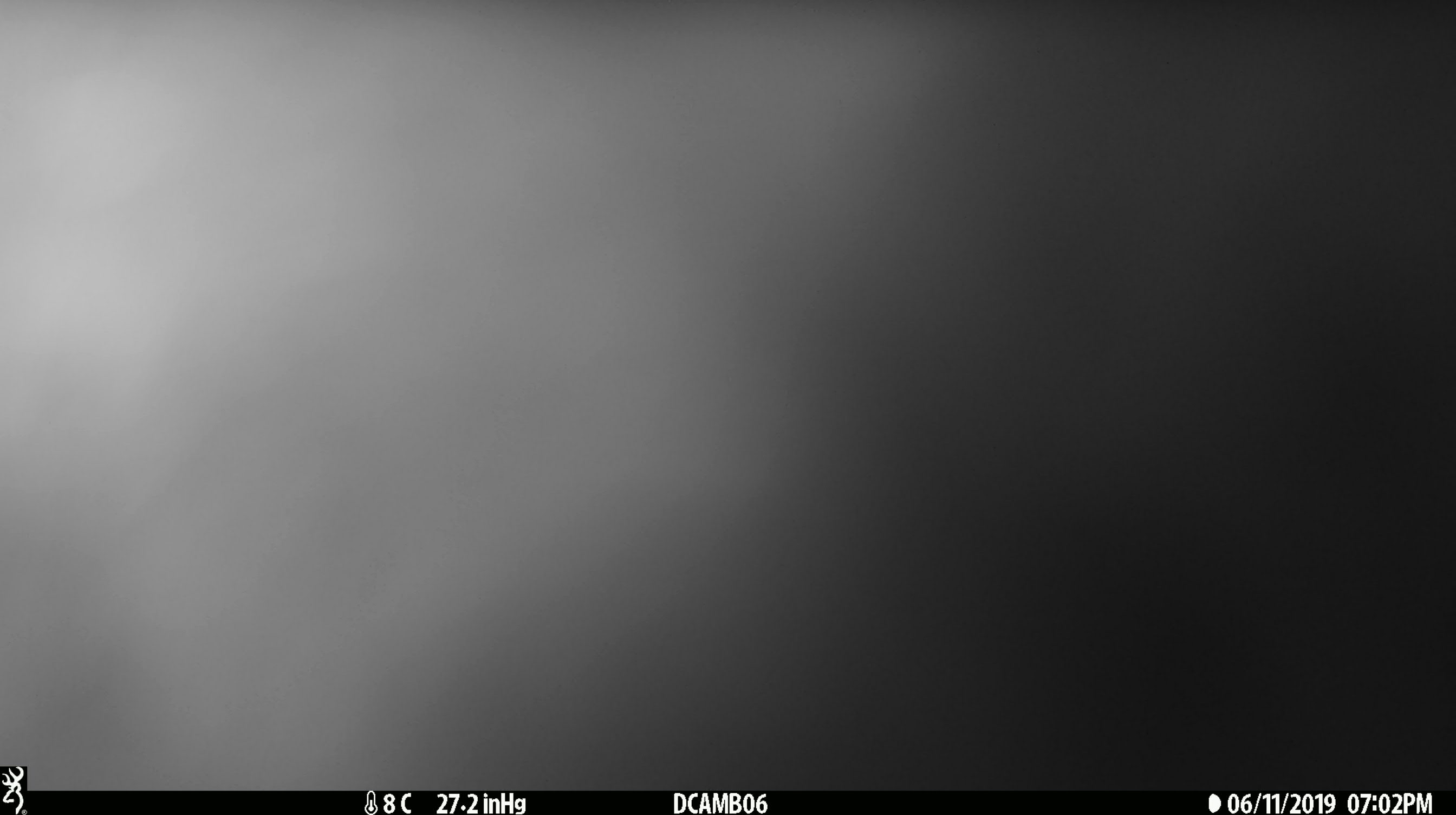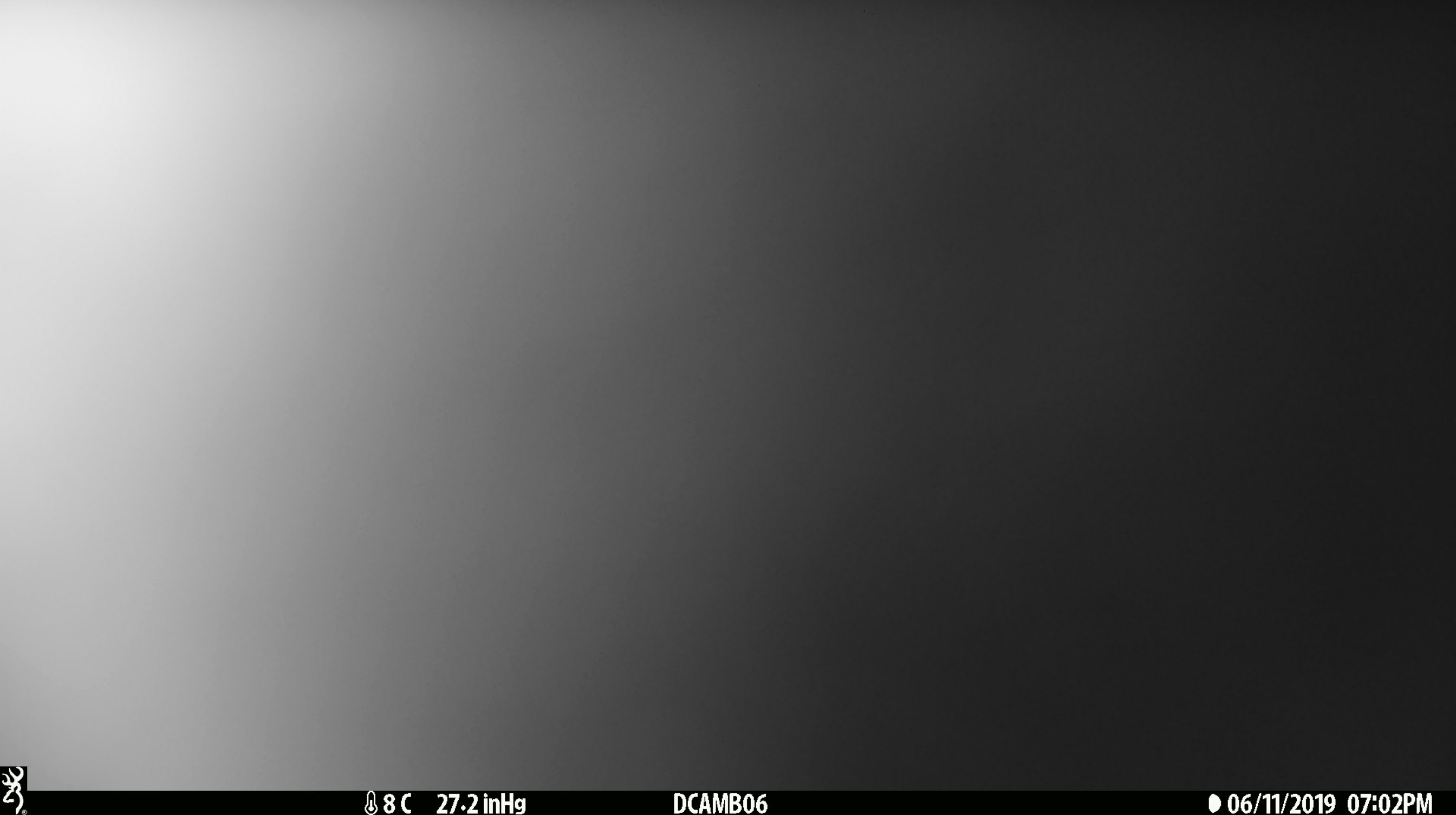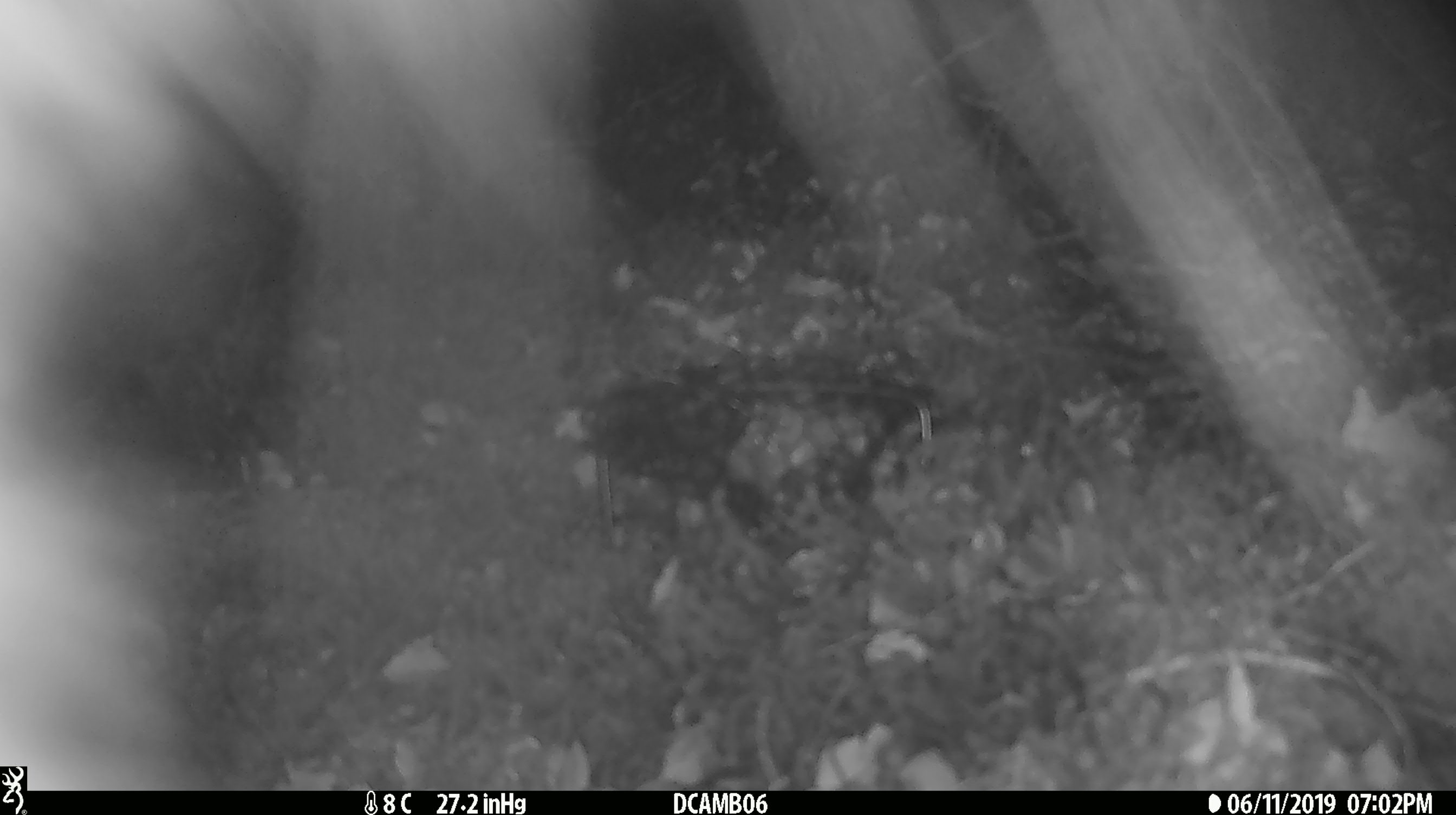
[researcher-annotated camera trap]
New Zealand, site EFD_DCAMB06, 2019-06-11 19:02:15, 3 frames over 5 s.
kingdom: Animalia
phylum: Chordata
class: Mammalia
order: Diprotodontia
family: Phalangeridae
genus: Trichosurus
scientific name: Trichosurus vulpecula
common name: common brushtail possum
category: possum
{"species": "possum (common brushtail possum) (Trichosurus vulpecula)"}